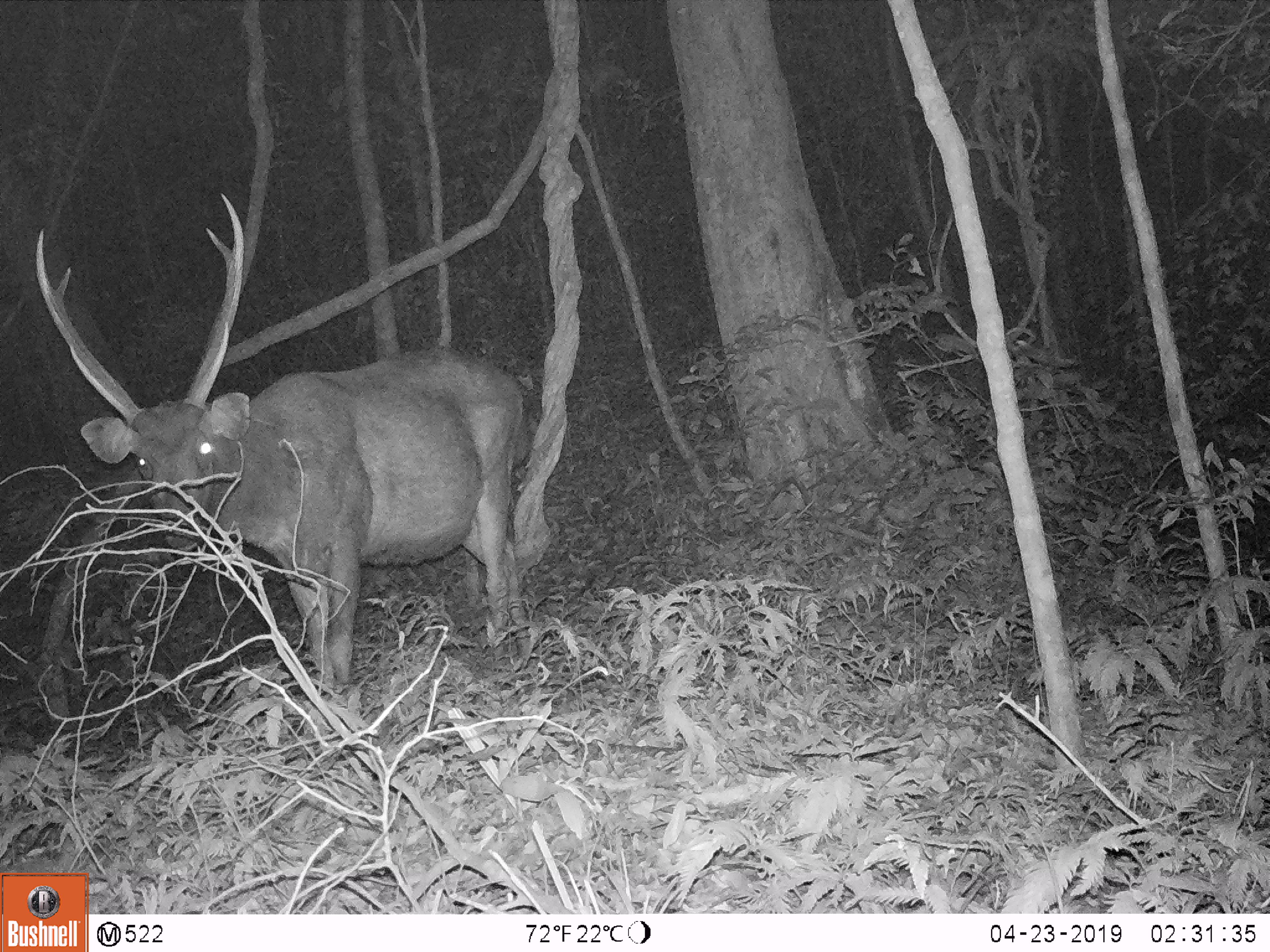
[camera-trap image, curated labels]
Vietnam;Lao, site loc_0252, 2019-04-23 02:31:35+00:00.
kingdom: Animalia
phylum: Chordata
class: Mammalia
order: Artiodactyla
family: Cervidae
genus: Rusa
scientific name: Rusa unicolor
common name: sambar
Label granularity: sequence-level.